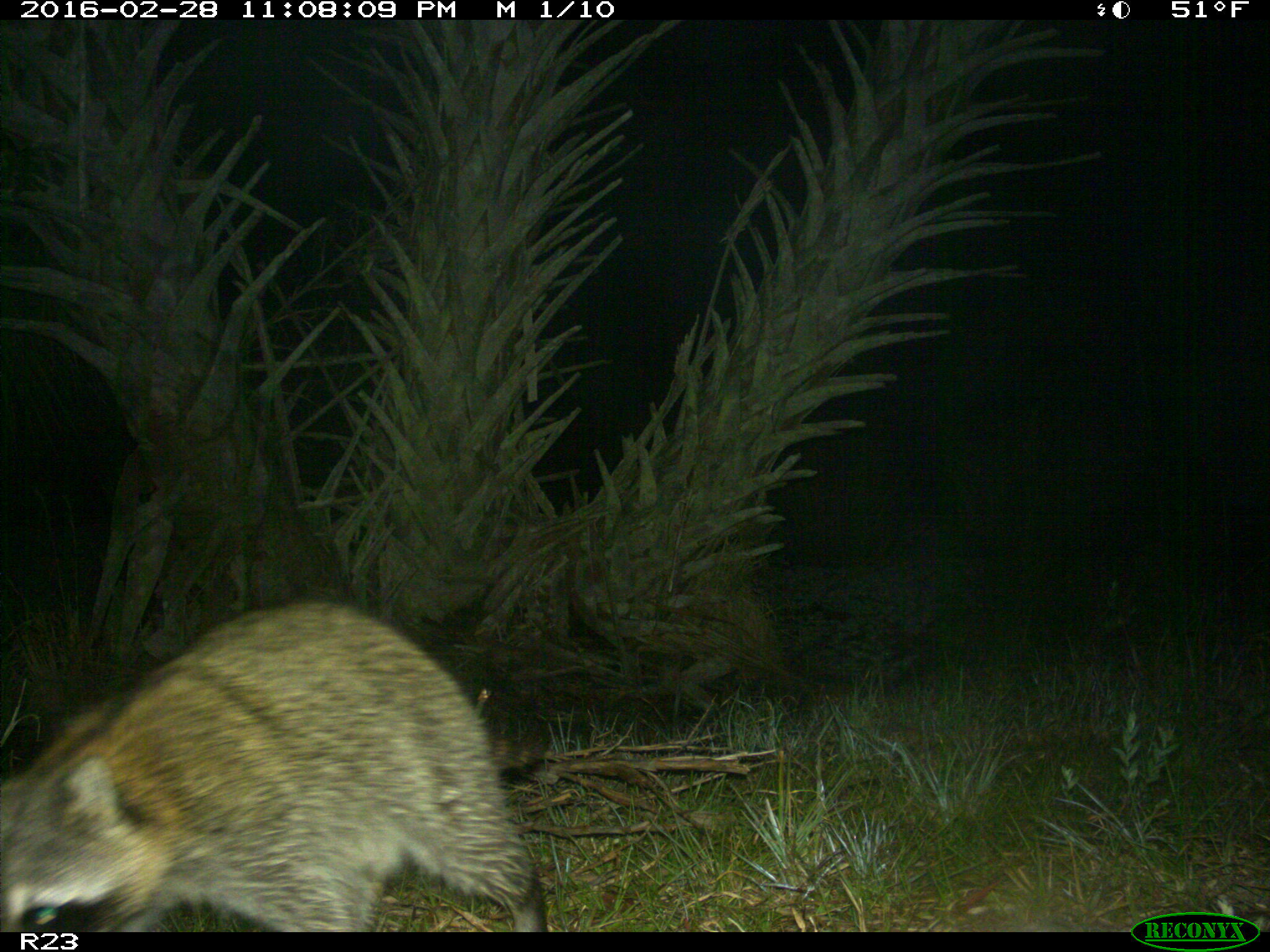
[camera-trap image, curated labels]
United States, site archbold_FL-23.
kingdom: Animalia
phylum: Chordata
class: Mammalia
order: Carnivora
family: Procyonidae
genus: Procyon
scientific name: Procyon lotor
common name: common raccoon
Procyon lotor (common raccoon).